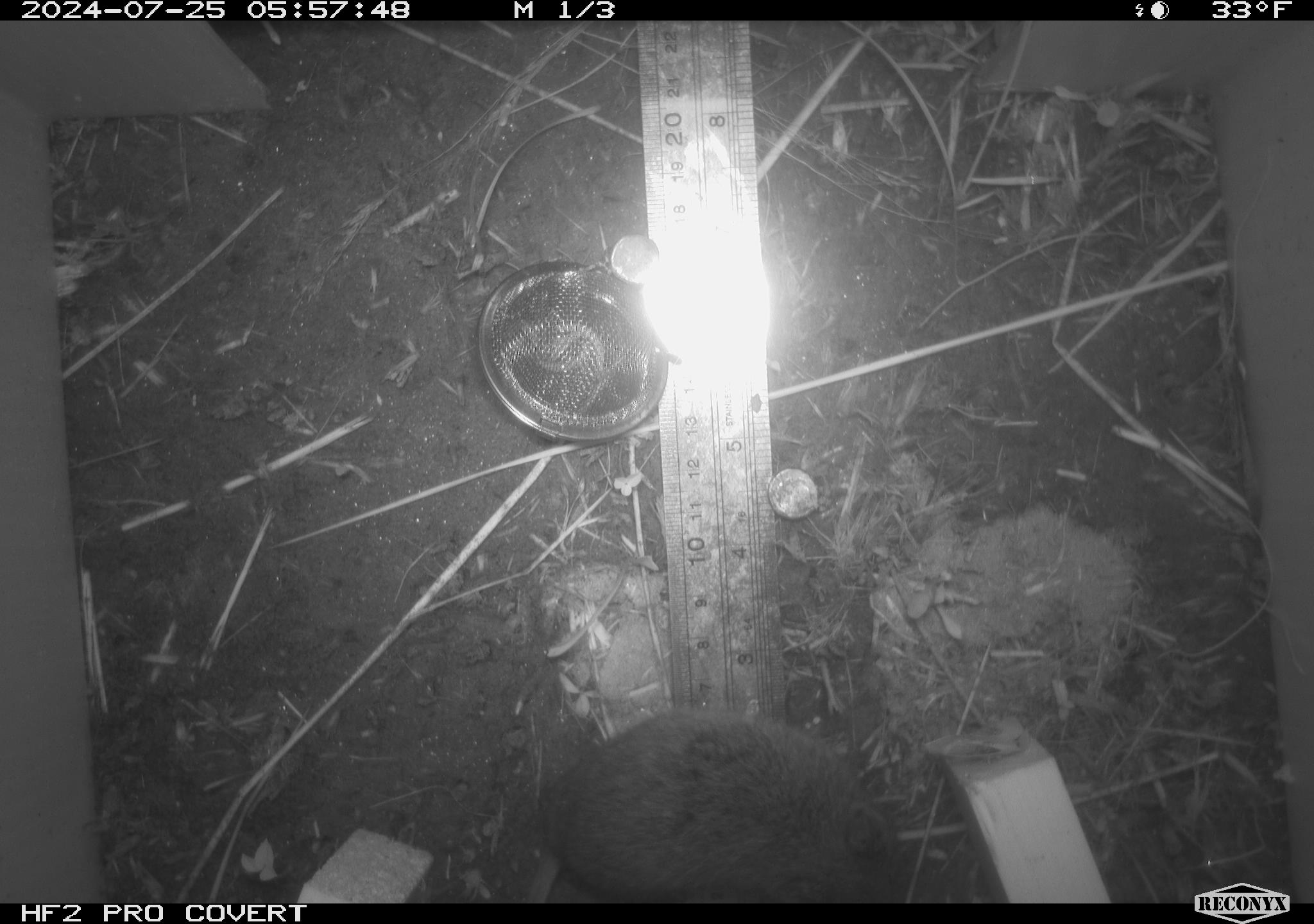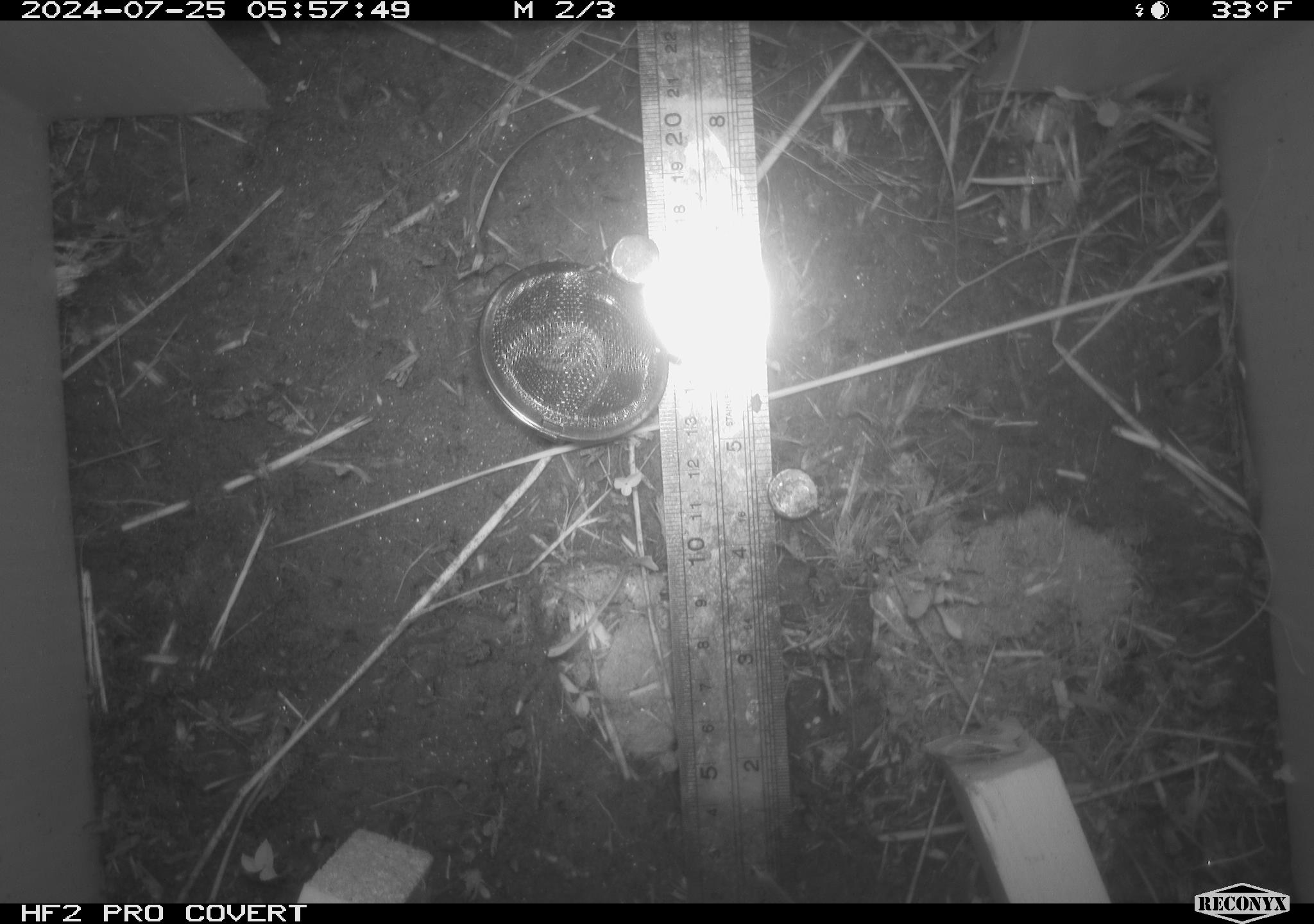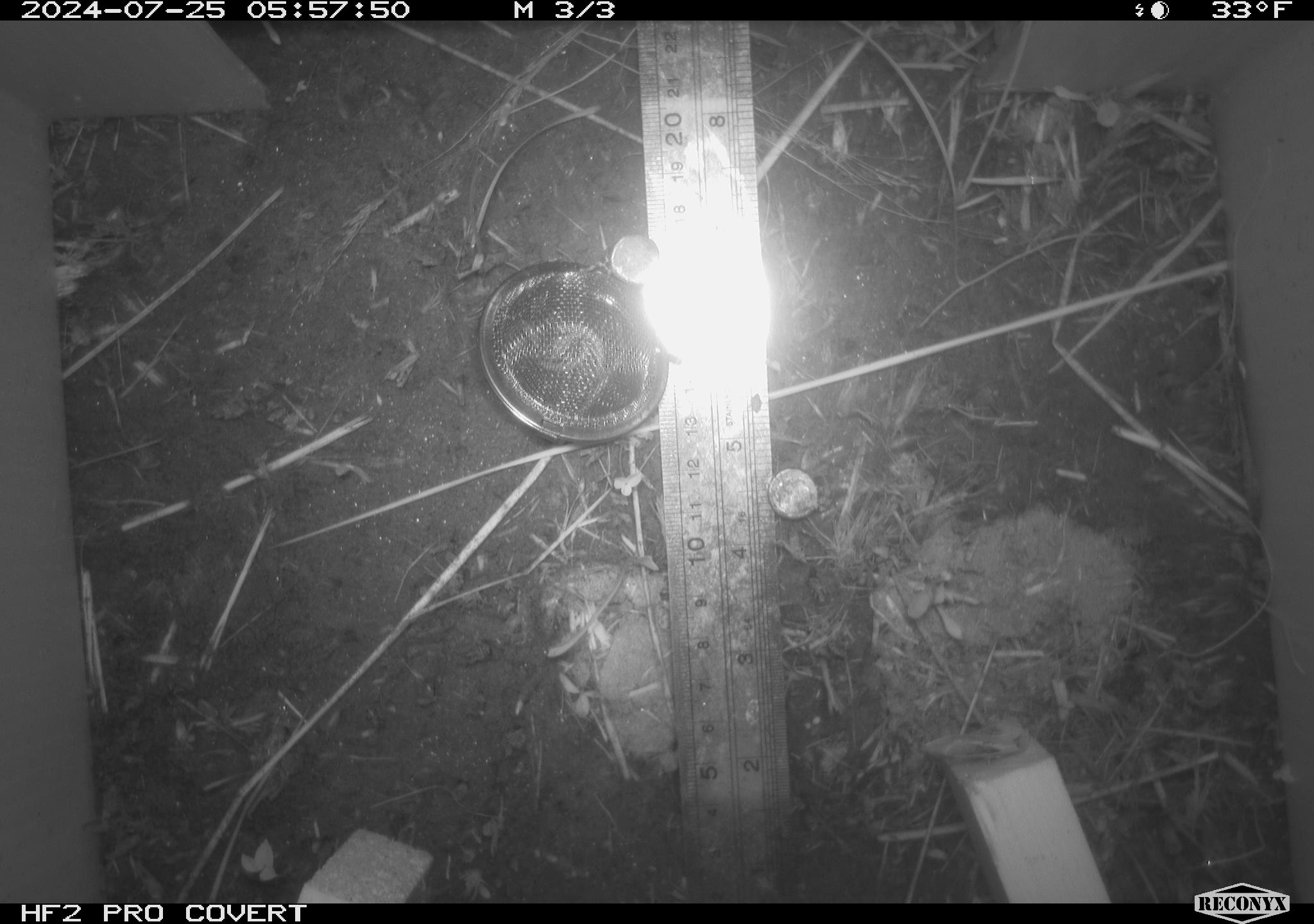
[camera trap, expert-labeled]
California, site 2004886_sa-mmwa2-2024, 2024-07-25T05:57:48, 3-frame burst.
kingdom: Animalia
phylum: Chordata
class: Mammalia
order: Rodentia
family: Cricetidae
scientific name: Arvicolinae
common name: voles, lemmings, and muskrats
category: arvicolinae subfamily